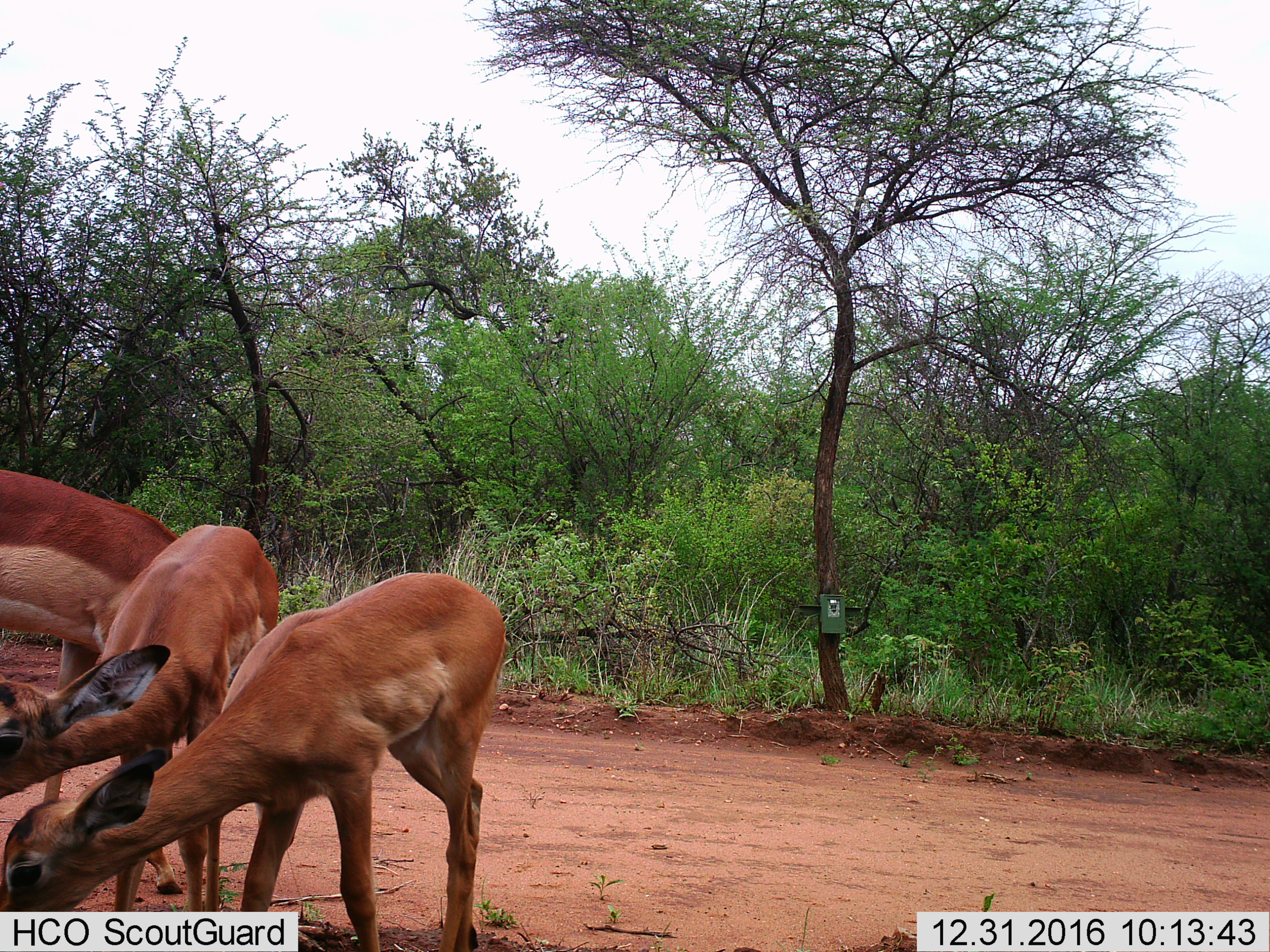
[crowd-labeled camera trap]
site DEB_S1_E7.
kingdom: Animalia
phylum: Chordata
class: Mammalia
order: Artiodactyla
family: Bovidae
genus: Aepyceros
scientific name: Aepyceros melampus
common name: impala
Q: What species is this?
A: Impala (Aepyceros melampus).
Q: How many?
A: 3.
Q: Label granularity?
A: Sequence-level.